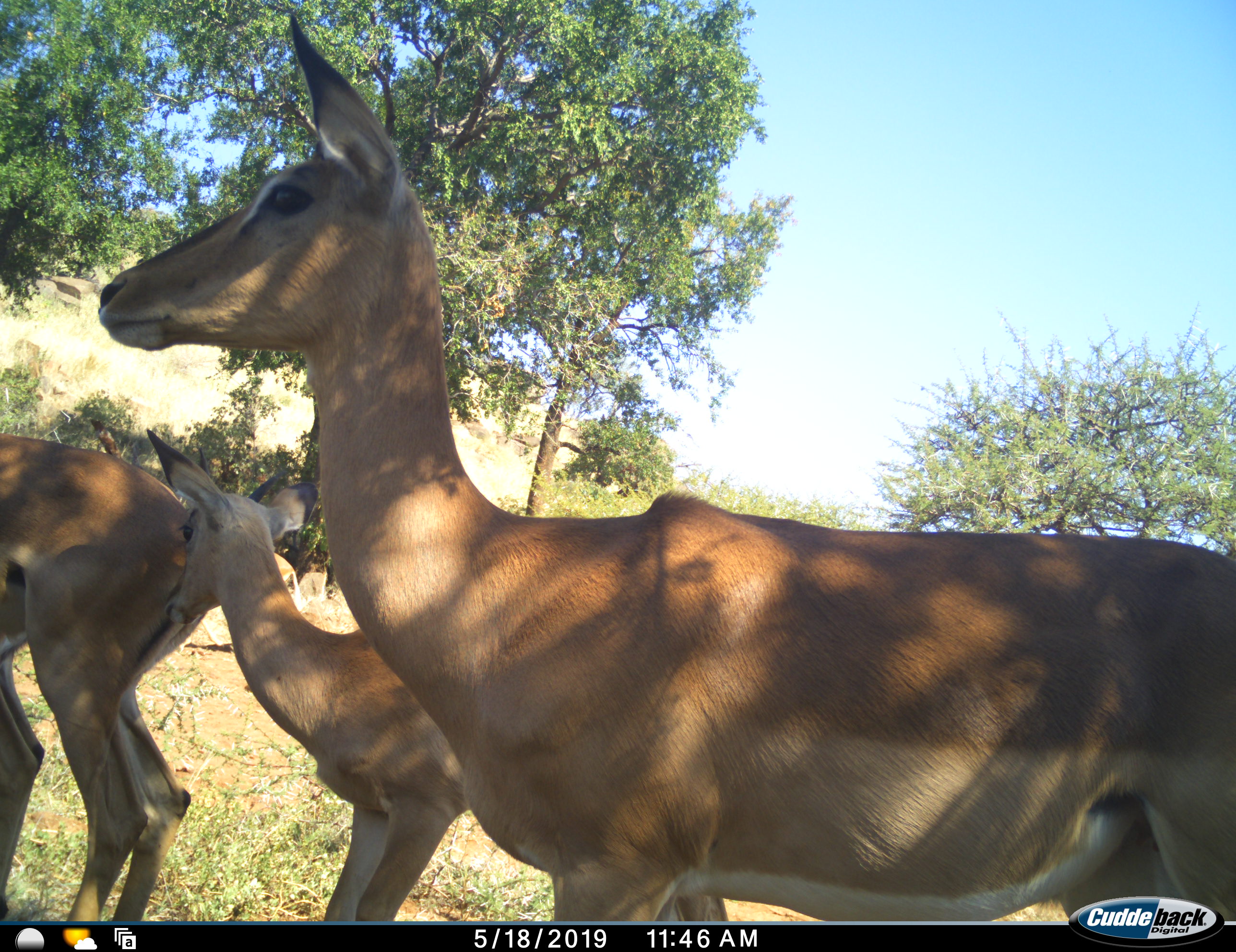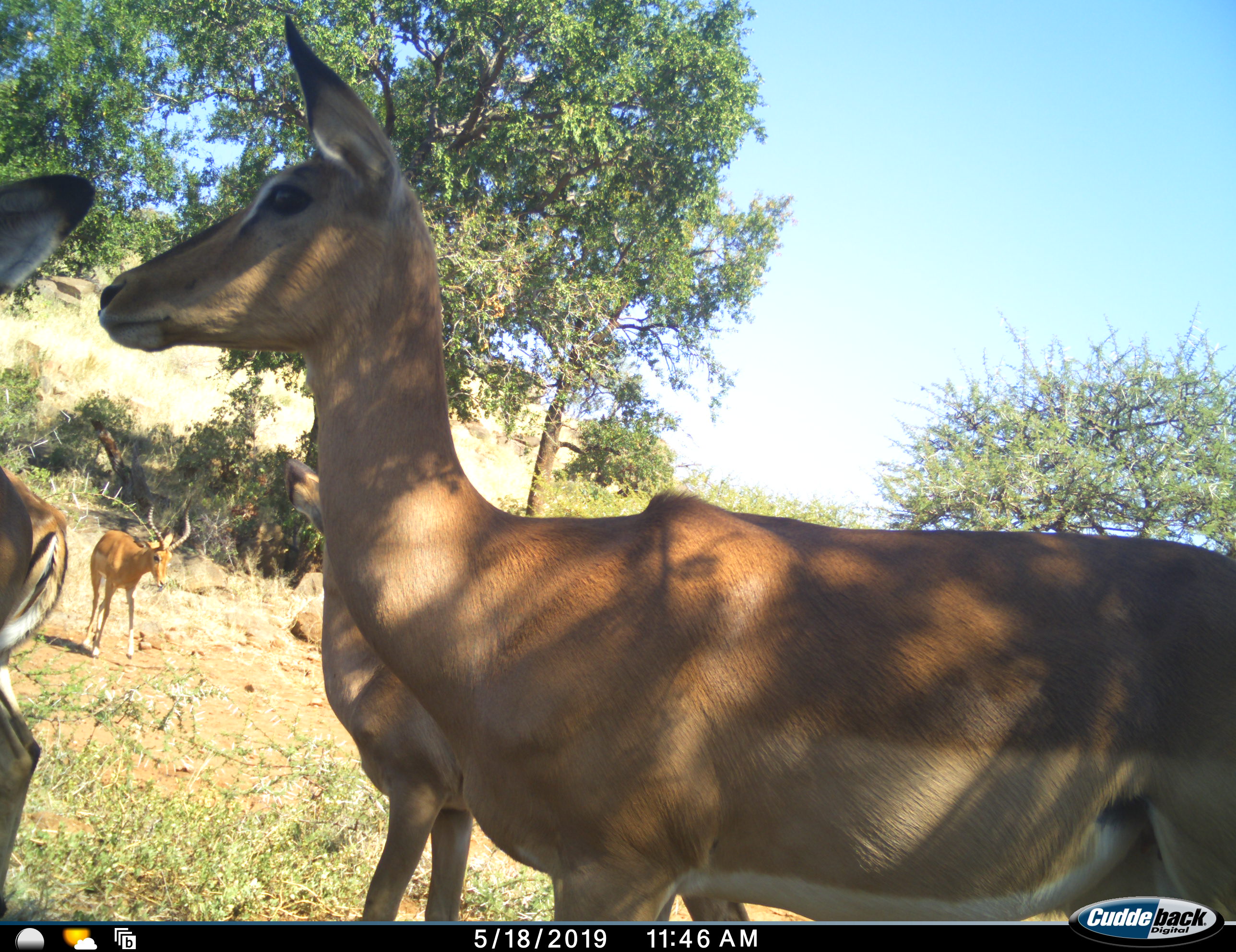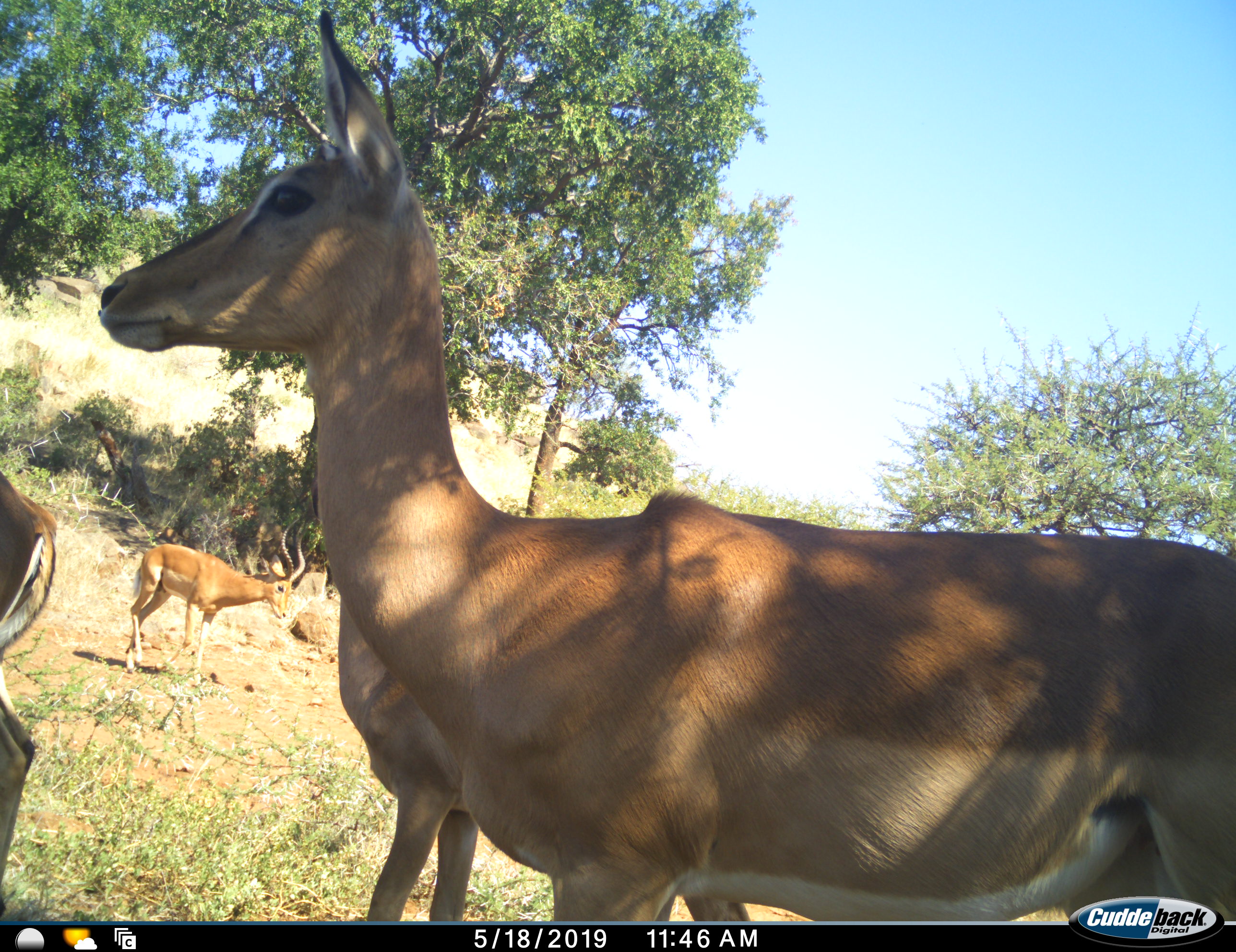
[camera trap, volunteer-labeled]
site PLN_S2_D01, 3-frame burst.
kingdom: Animalia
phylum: Chordata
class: Mammalia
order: Artiodactyla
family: Bovidae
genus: Aepyceros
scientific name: Aepyceros melampus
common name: impala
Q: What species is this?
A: Impala (Aepyceros melampus).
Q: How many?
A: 4.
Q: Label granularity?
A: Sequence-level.